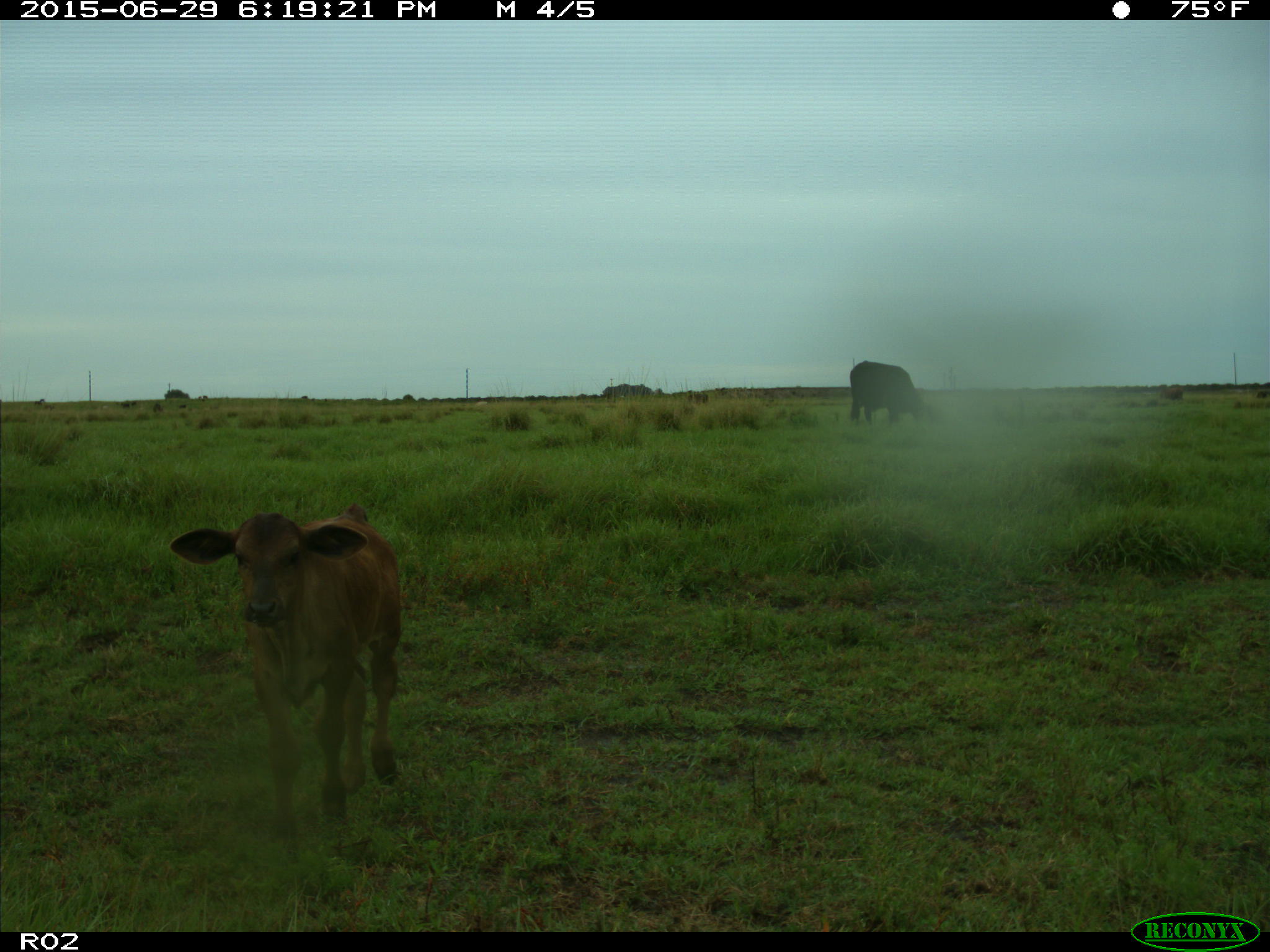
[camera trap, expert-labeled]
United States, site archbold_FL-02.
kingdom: Animalia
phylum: Chordata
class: Mammalia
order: Artiodactyla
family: Bovidae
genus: Bos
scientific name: Bos taurus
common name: domestic cow